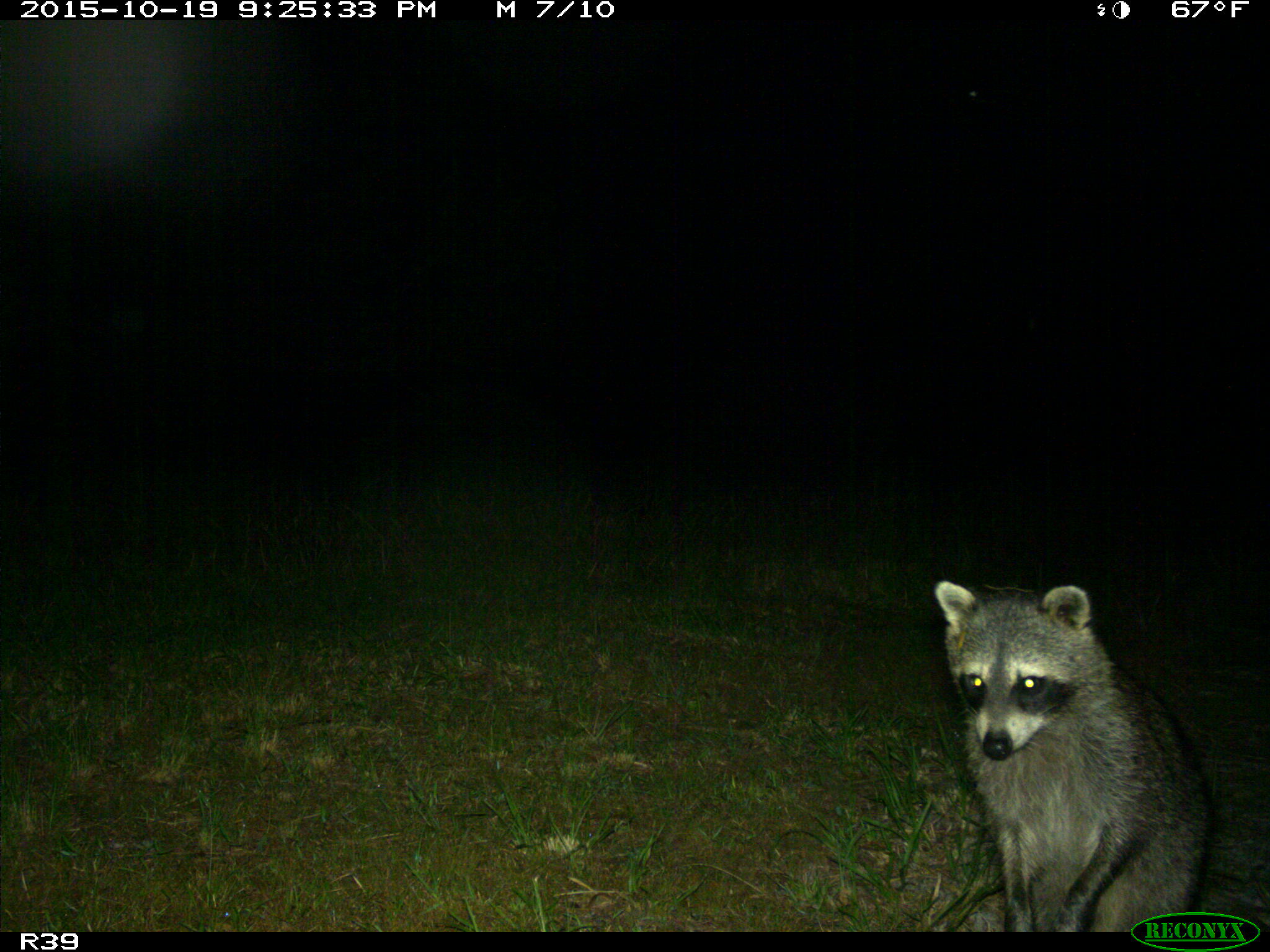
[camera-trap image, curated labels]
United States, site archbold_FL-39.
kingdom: Animalia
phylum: Chordata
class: Mammalia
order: Carnivora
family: Procyonidae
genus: Procyon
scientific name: Procyon lotor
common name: common raccoon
Procyon lotor (common raccoon).